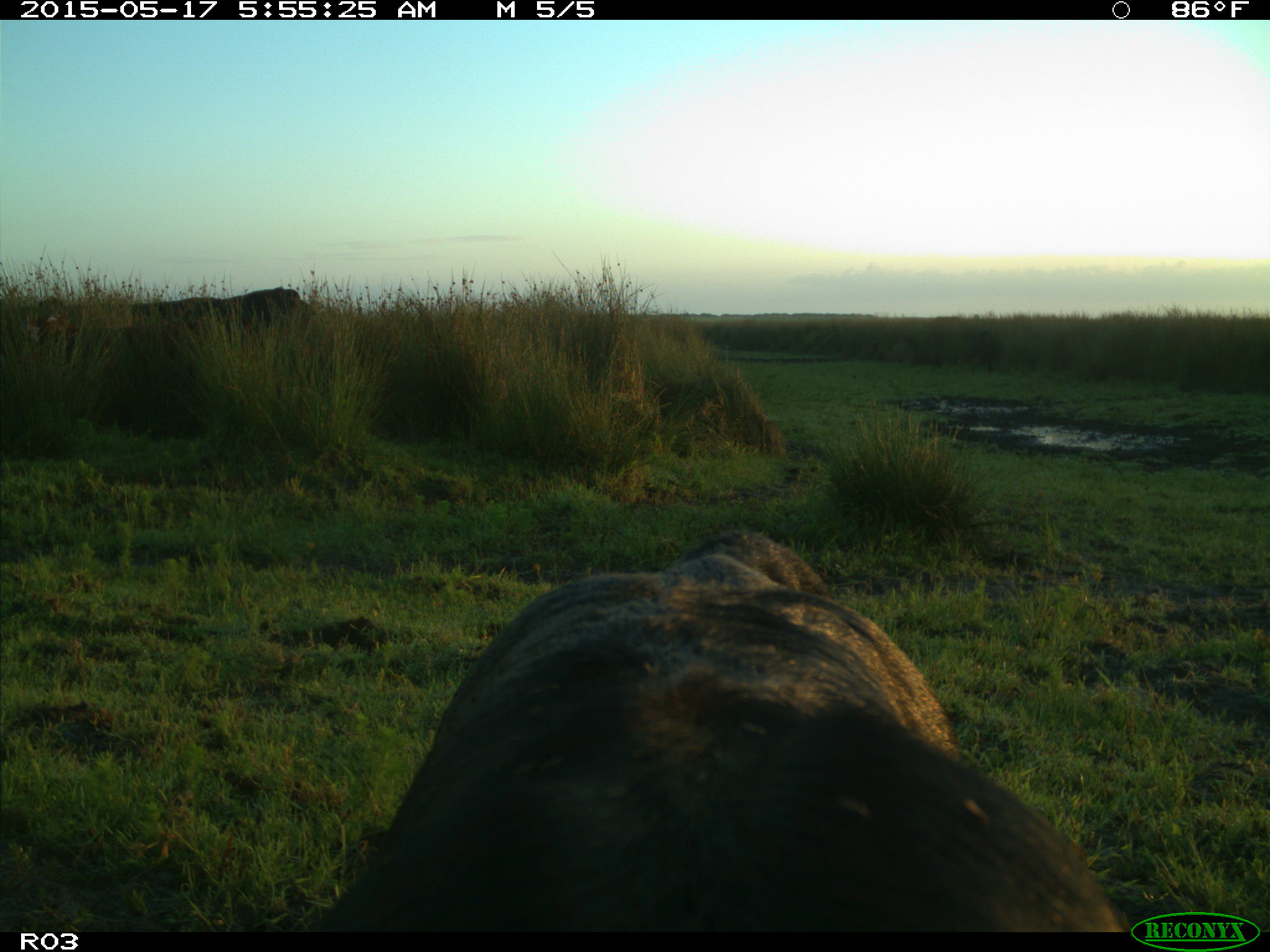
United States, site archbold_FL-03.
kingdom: Animalia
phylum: Chordata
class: Mammalia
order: Artiodactyla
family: Bovidae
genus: Bos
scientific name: Bos taurus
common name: domestic cow